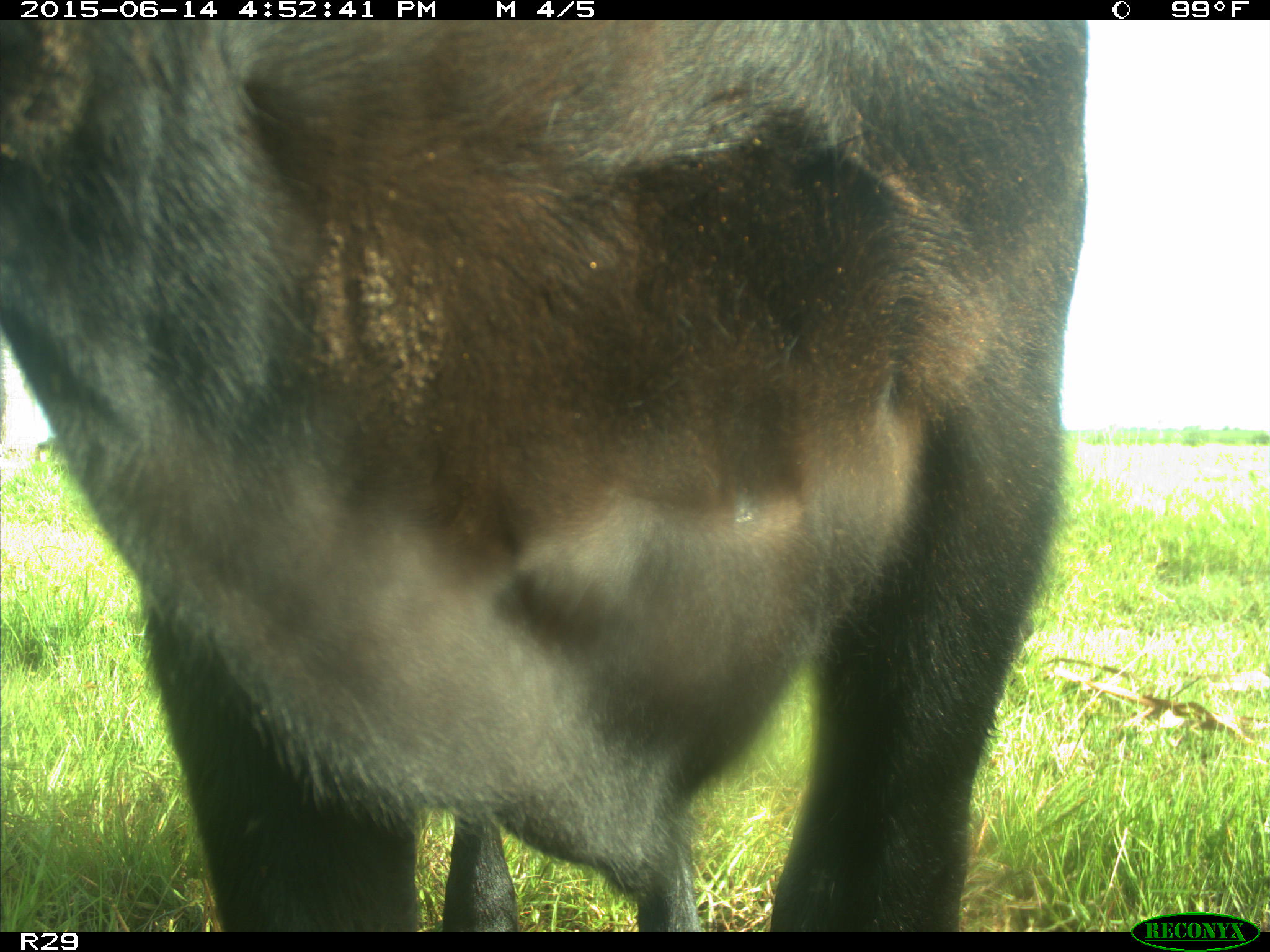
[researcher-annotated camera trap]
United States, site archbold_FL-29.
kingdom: Animalia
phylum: Chordata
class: Mammalia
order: Artiodactyla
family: Bovidae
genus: Bos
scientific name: Bos taurus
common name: domestic cow